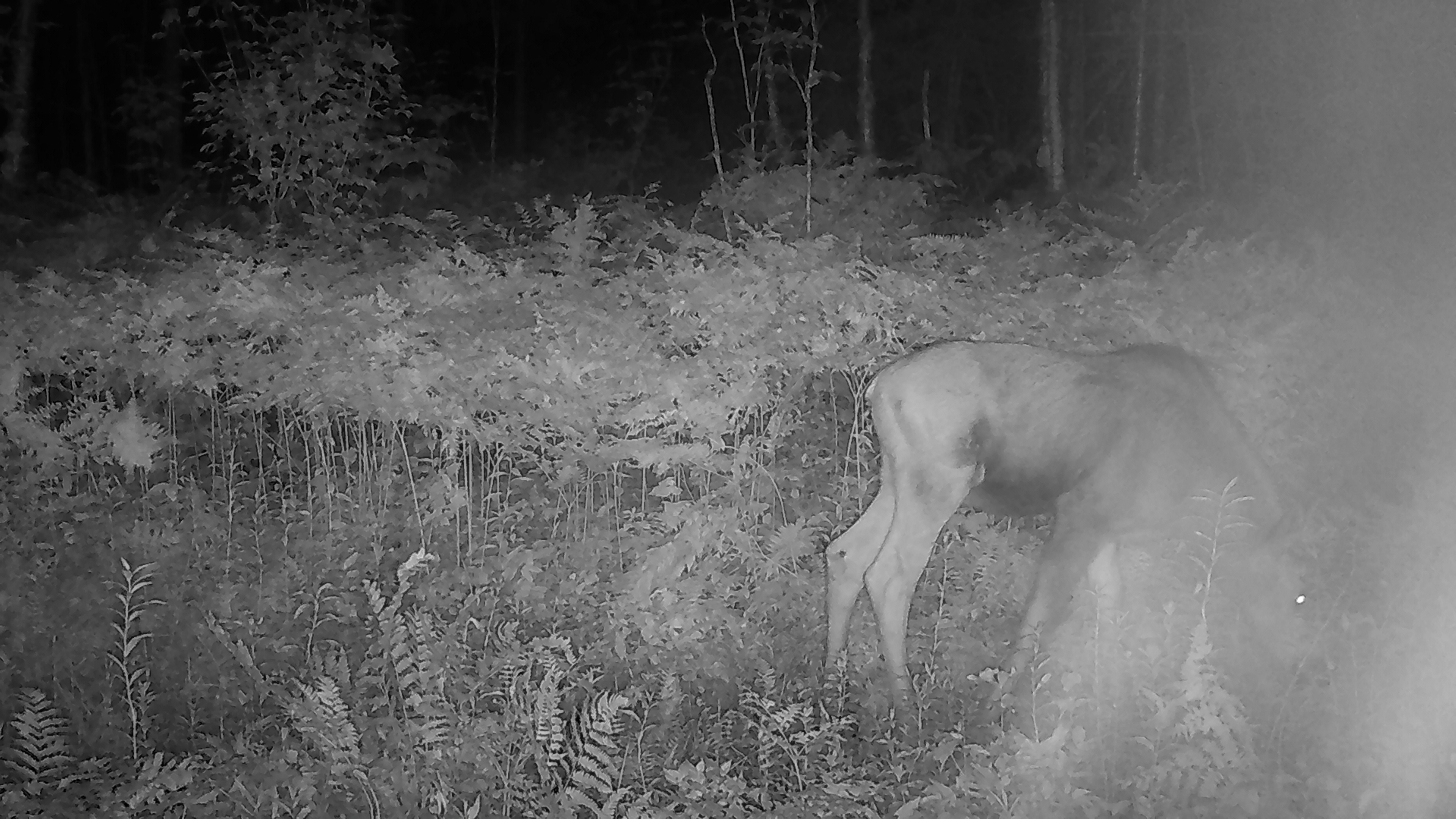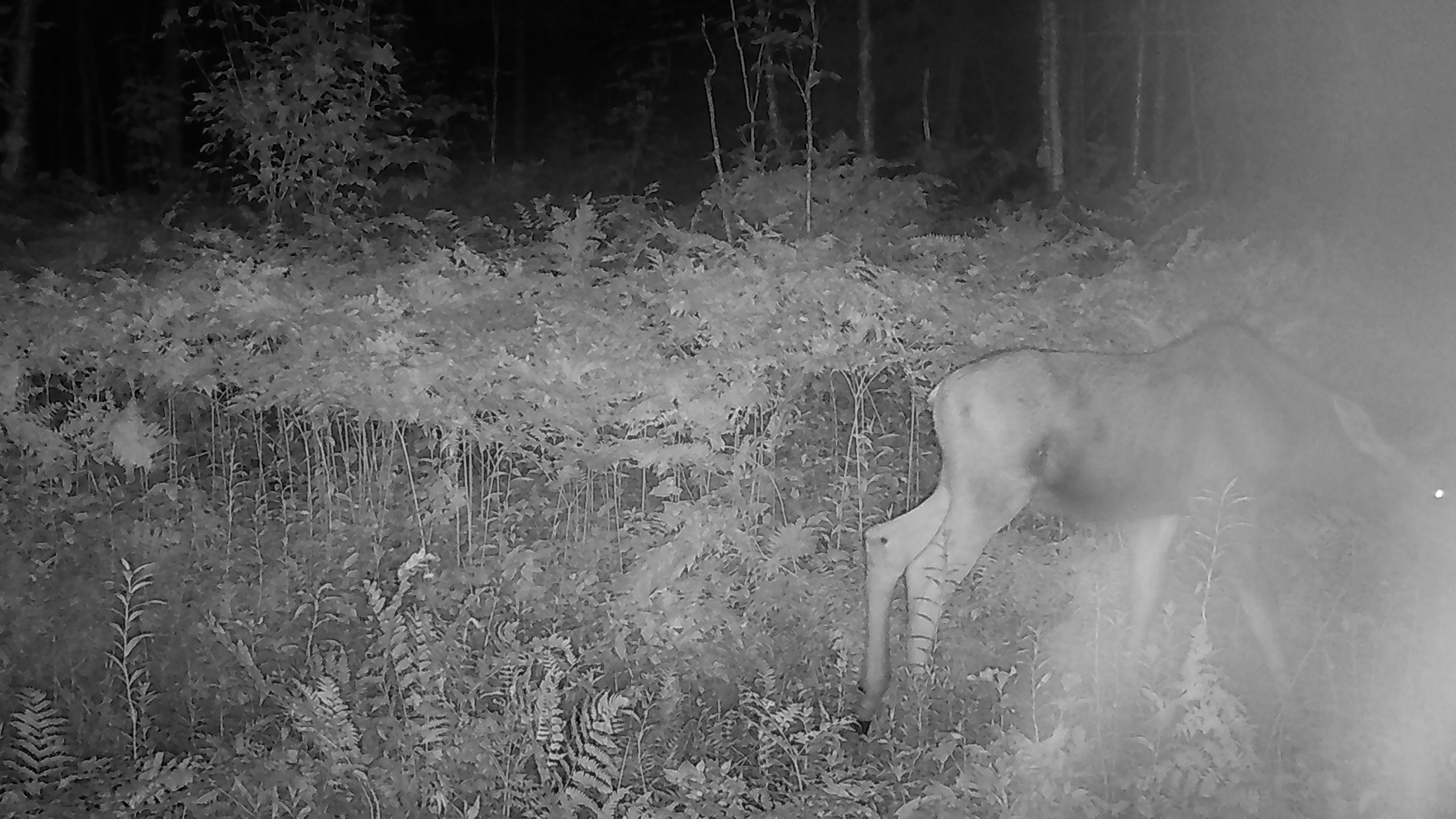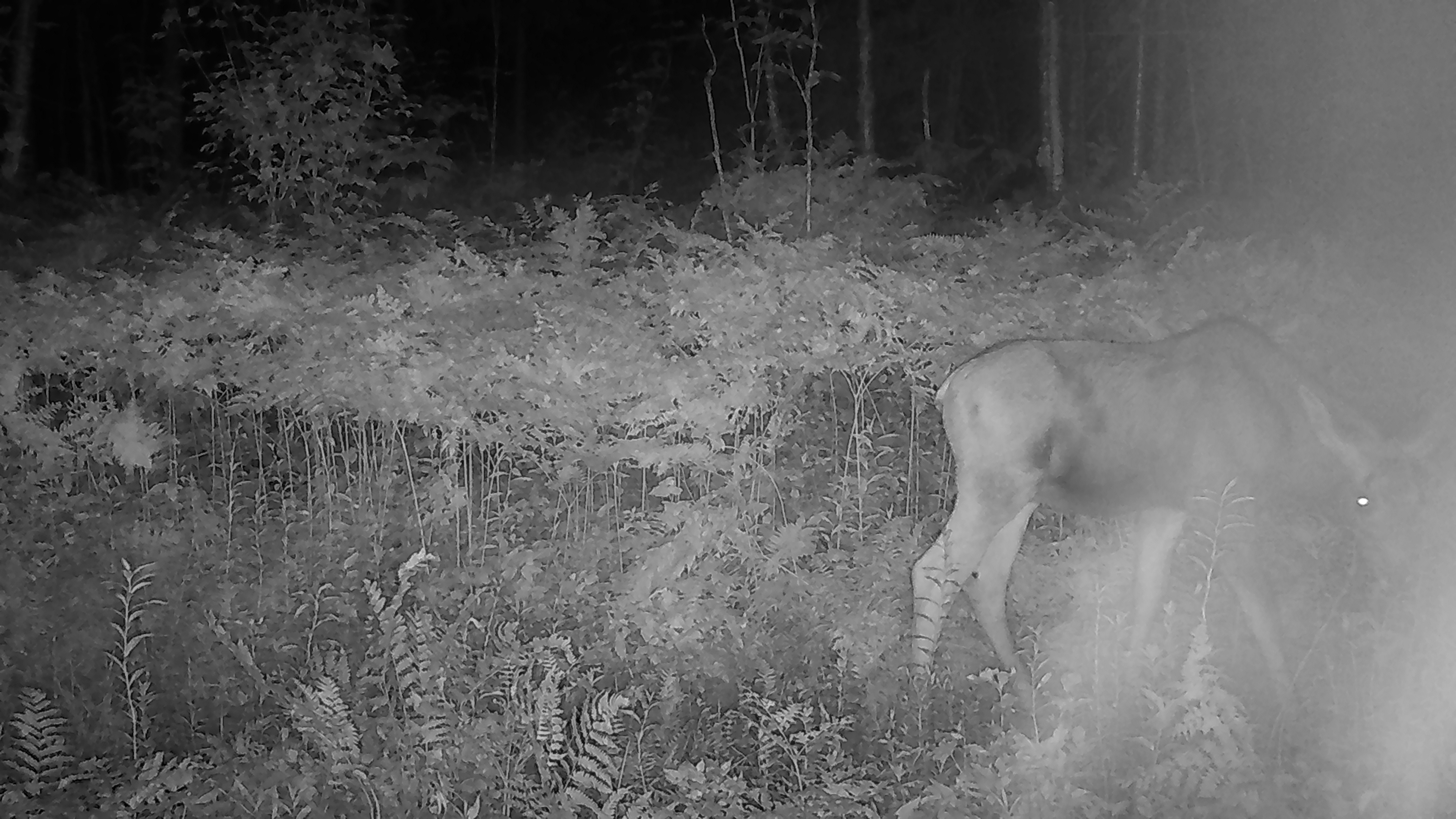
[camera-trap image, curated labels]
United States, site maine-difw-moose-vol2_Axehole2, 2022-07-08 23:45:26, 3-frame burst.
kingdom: Animalia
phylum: Chordata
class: Mammalia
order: Artiodactyla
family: Cervidae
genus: Alces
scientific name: Alces alces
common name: moose